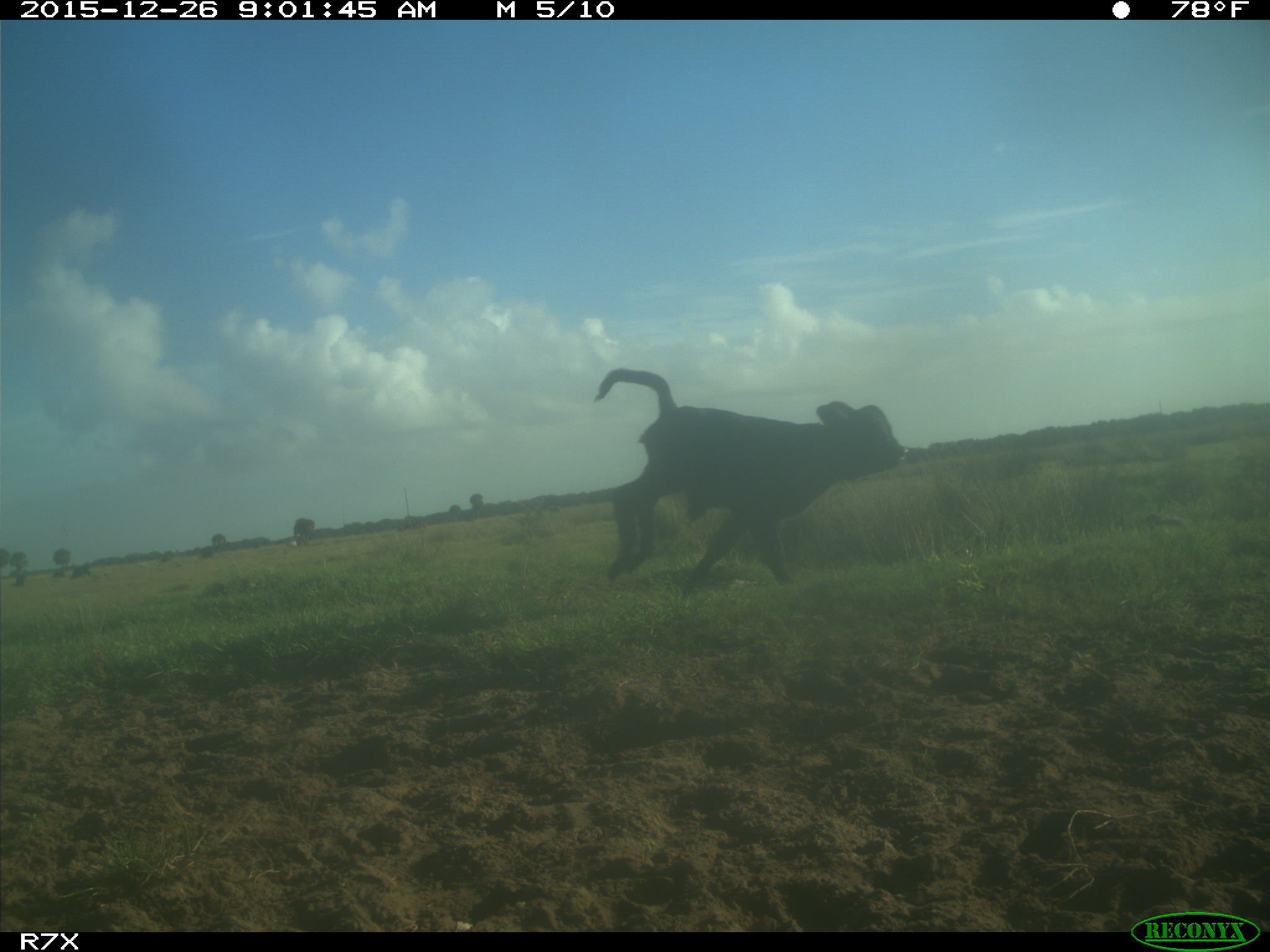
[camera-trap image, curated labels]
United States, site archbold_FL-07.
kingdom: Animalia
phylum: Chordata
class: Mammalia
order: Artiodactyla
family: Bovidae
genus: Bos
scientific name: Bos taurus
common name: domestic cow